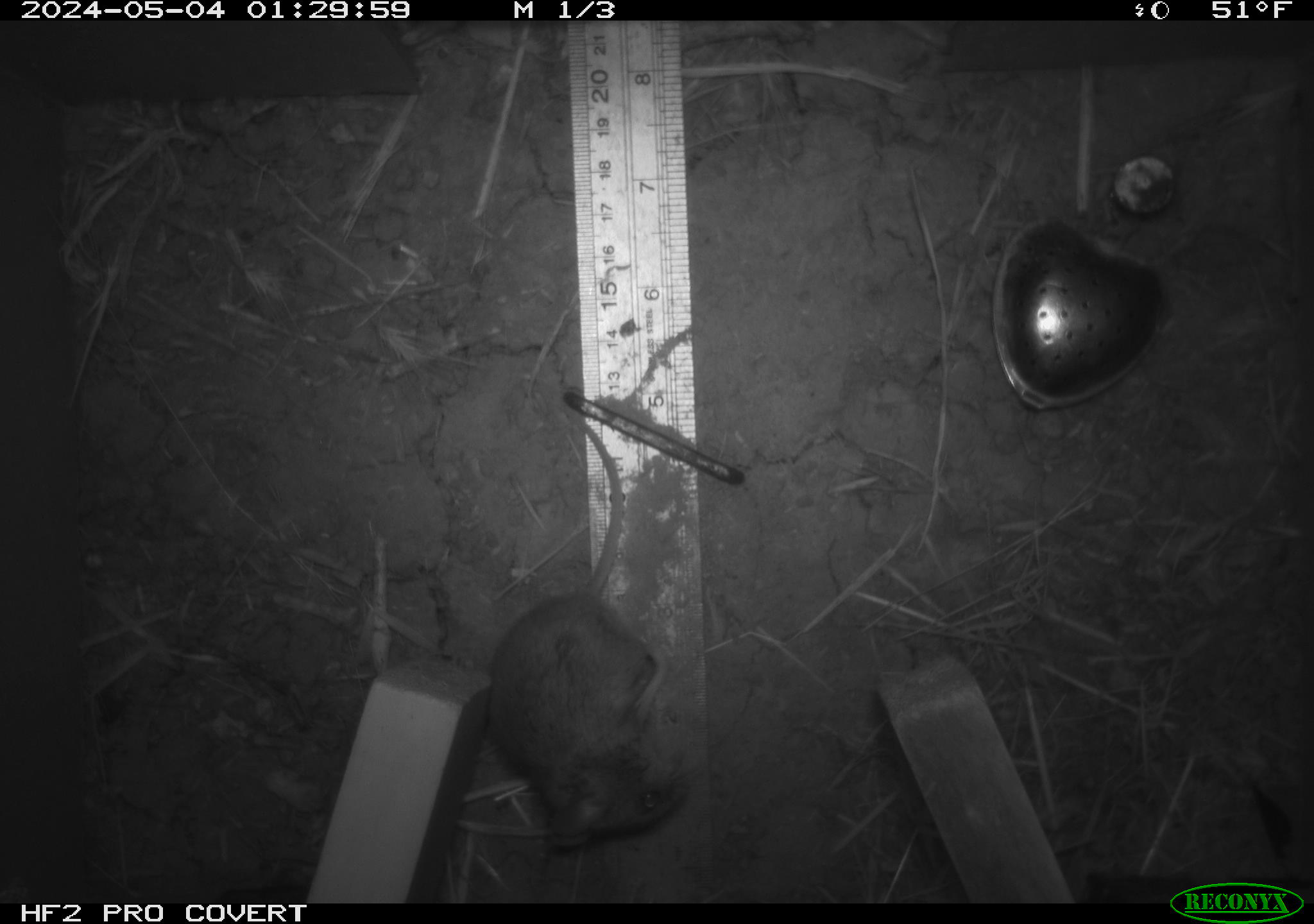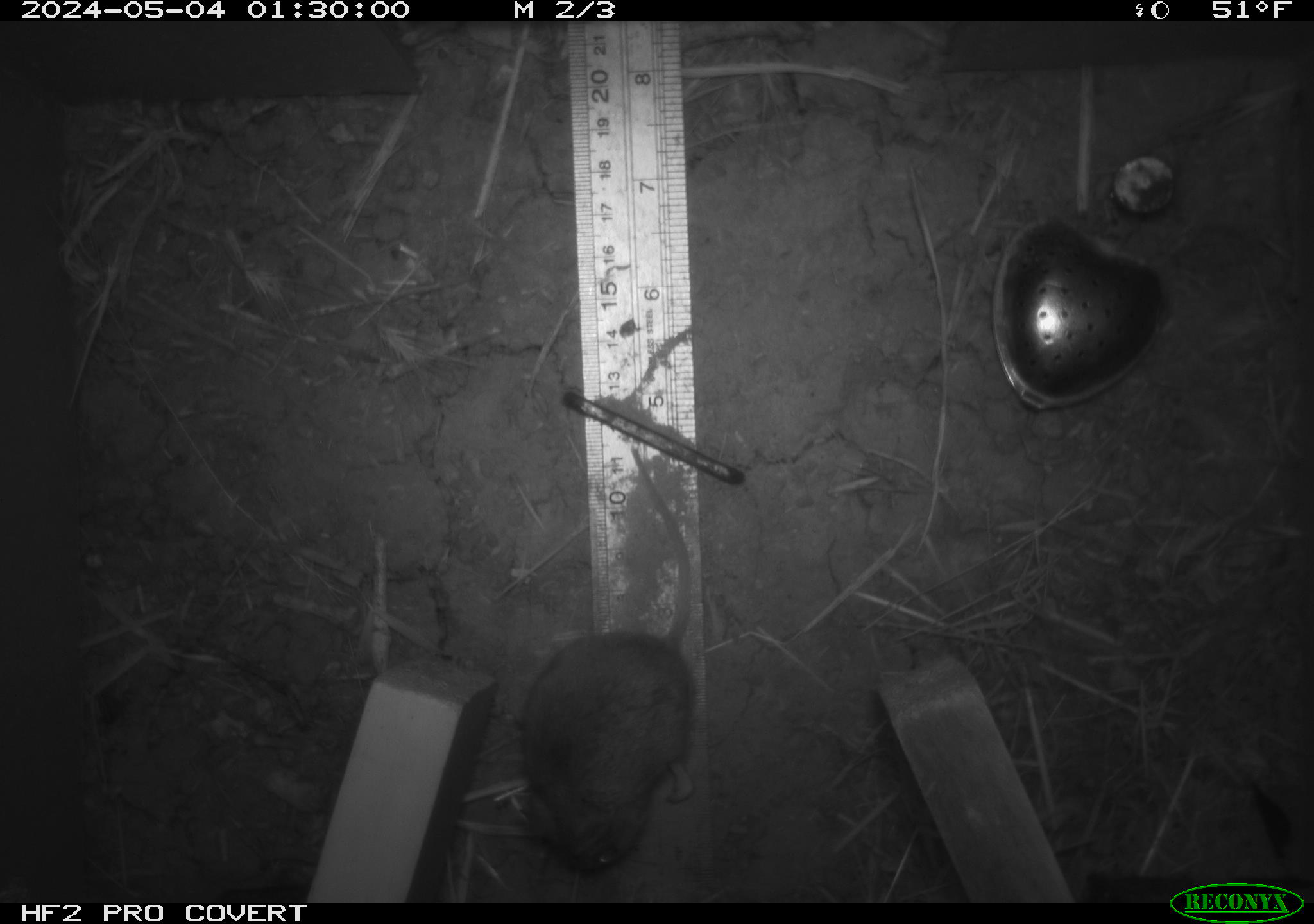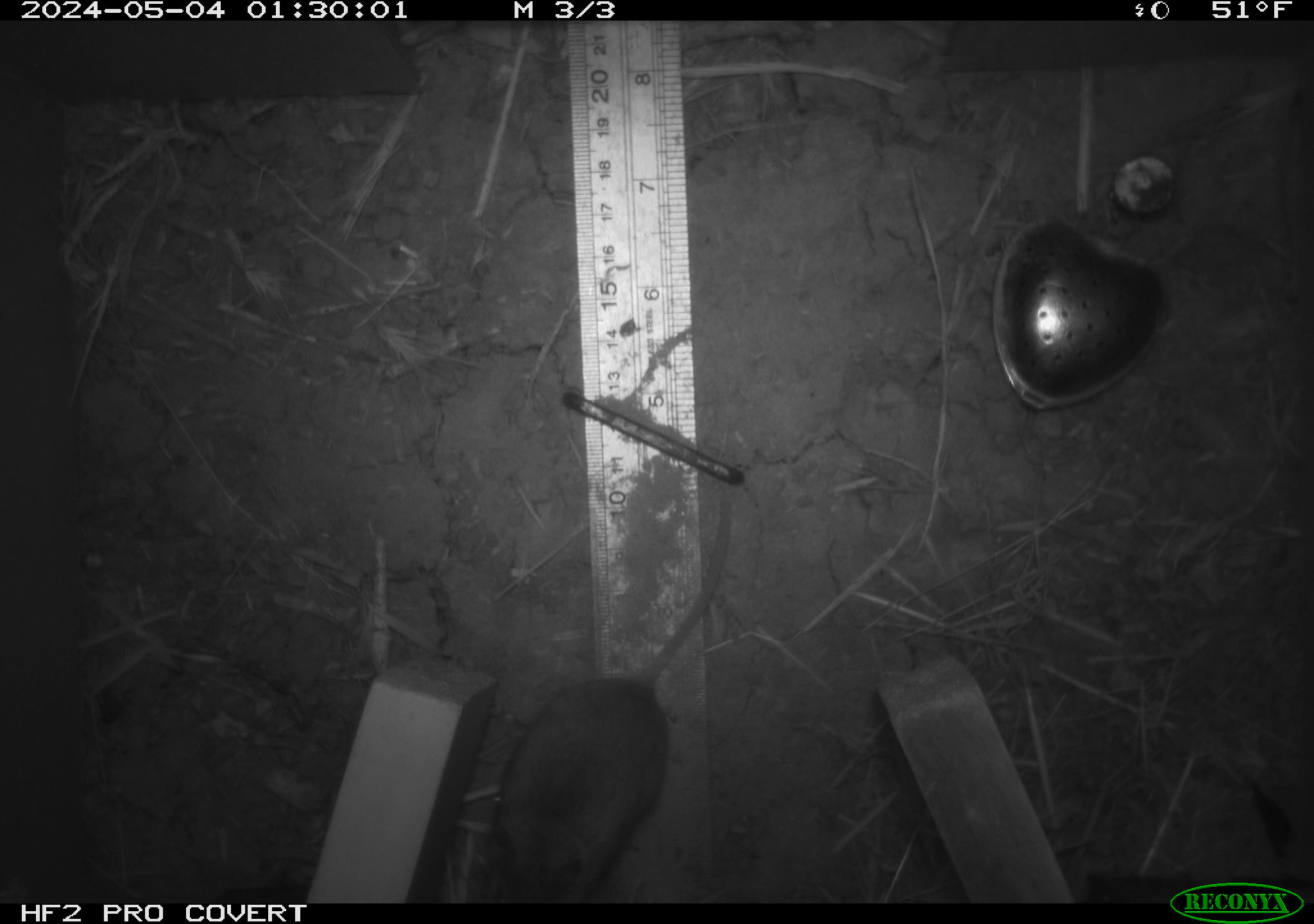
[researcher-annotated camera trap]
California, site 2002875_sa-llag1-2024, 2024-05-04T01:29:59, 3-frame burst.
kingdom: Animalia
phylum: Chordata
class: Mammalia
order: Rodentia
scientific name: Rodentia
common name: mouse species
Mouse species (Rodentia).